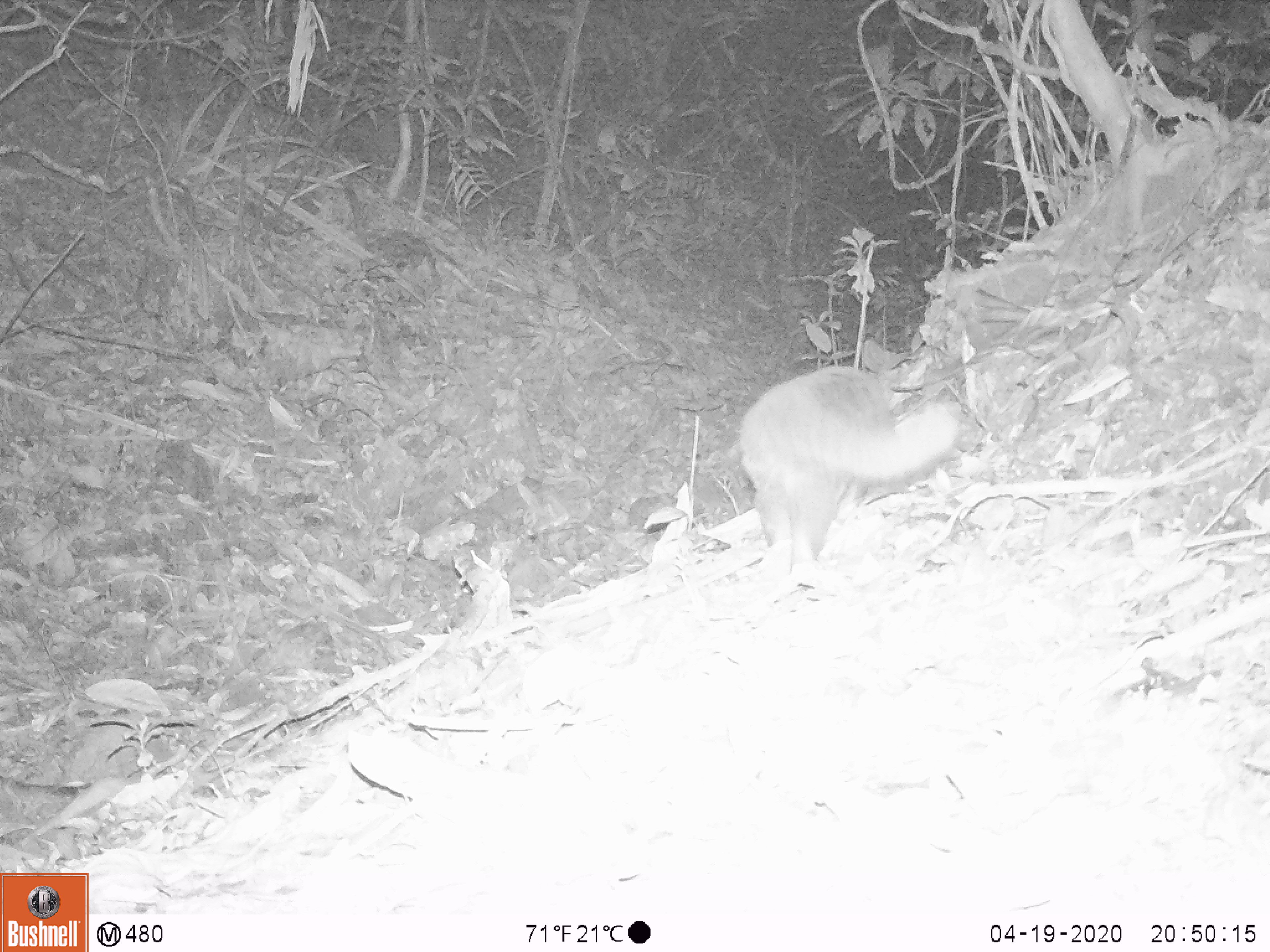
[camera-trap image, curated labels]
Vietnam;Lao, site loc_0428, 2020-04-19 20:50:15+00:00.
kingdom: Animalia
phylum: Chordata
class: Mammalia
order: Carnivora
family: Viverridae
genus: Paguma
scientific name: Paguma larvata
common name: masked palm civet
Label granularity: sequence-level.